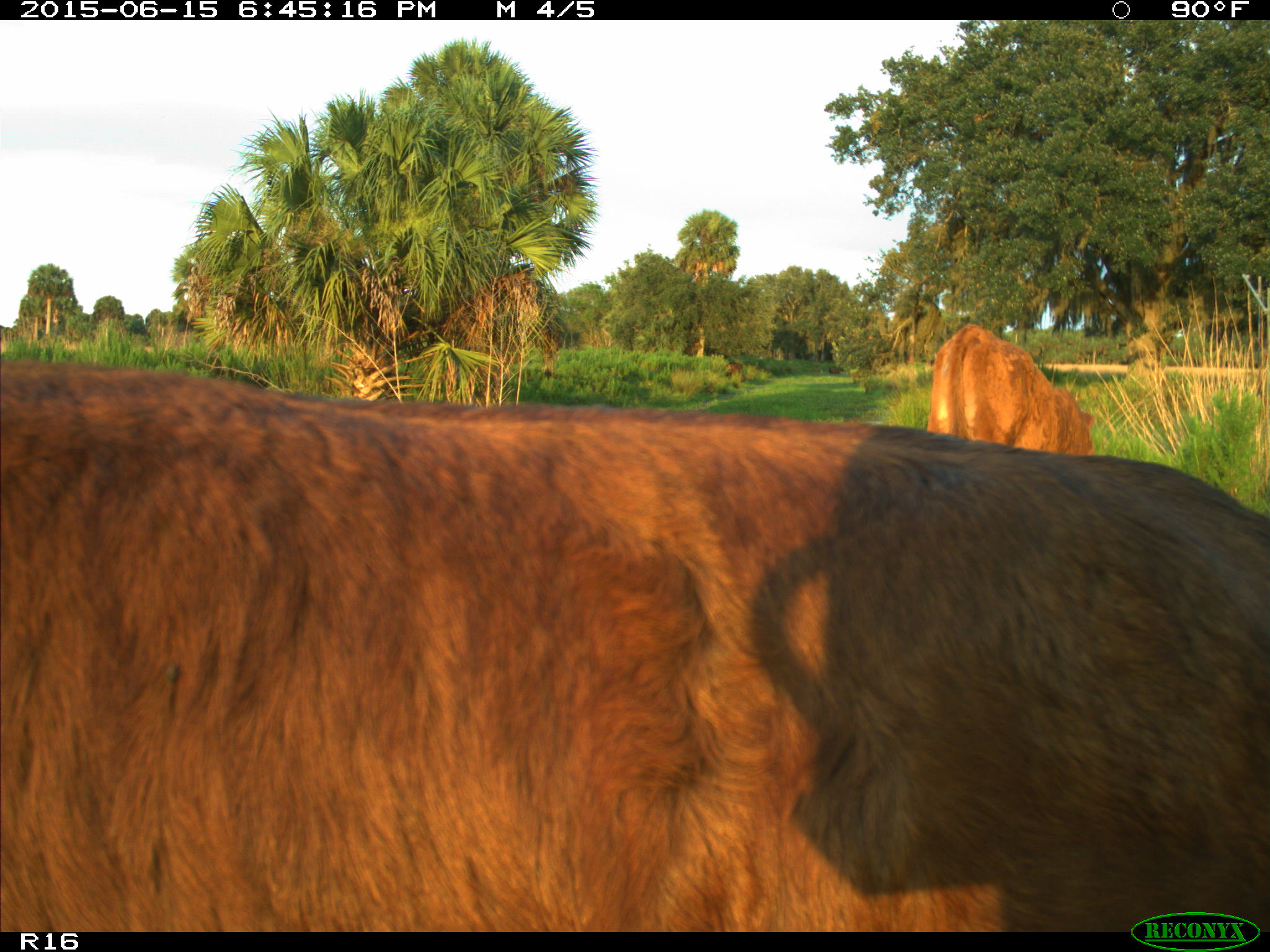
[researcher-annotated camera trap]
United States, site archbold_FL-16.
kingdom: Animalia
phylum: Chordata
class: Mammalia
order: Artiodactyla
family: Bovidae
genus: Bos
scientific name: Bos taurus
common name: domestic cow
Bos taurus (domestic cow).